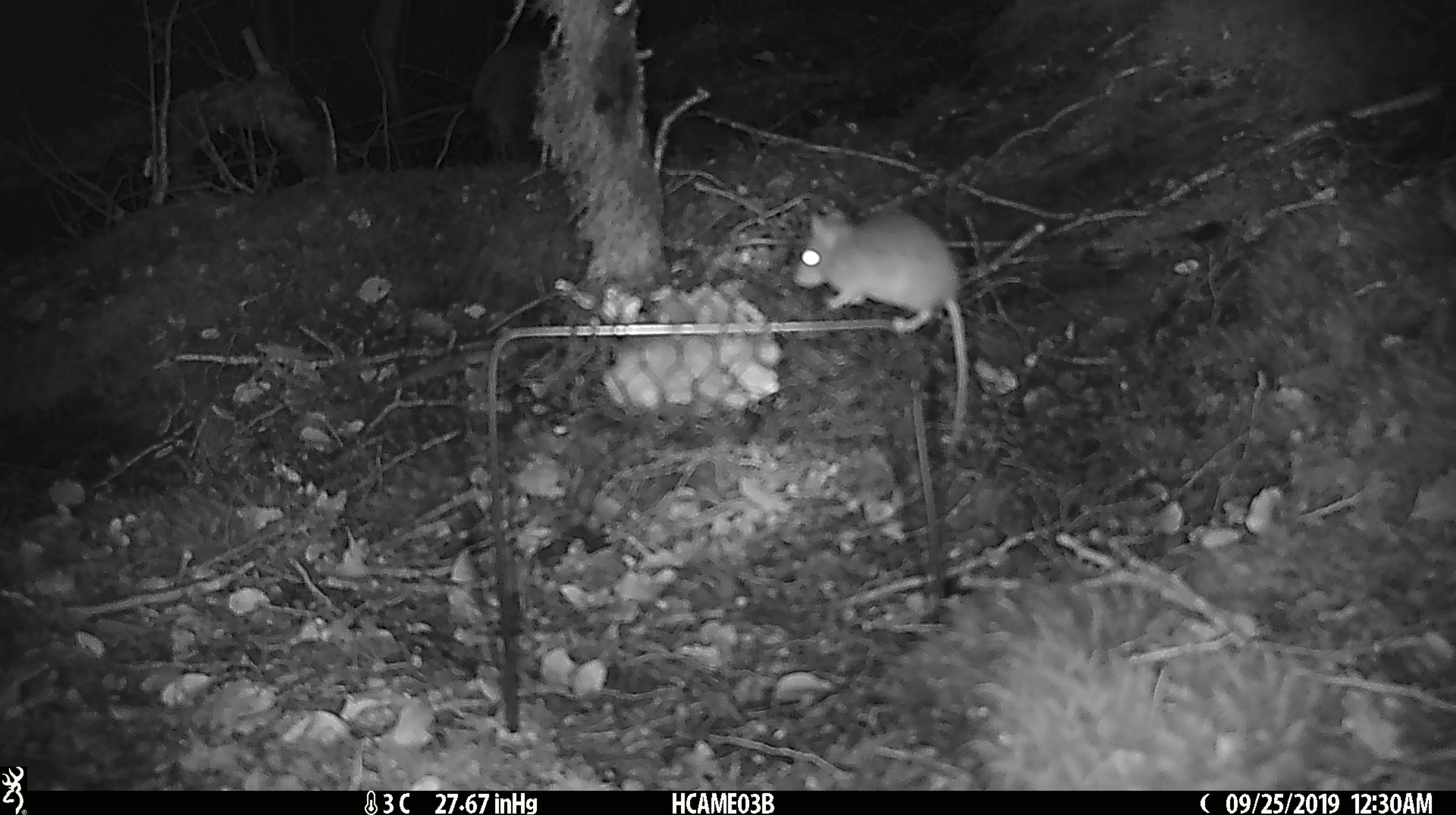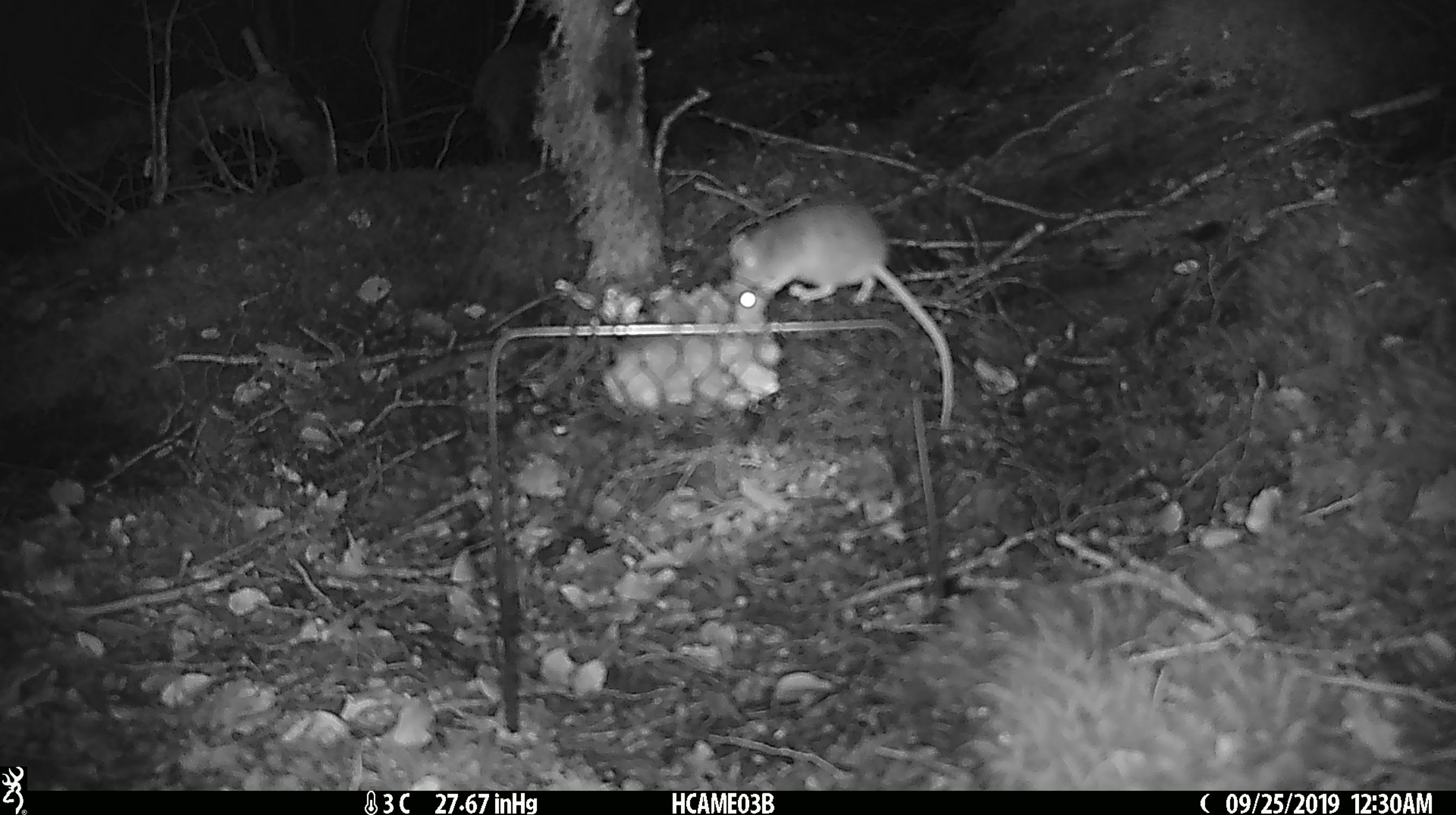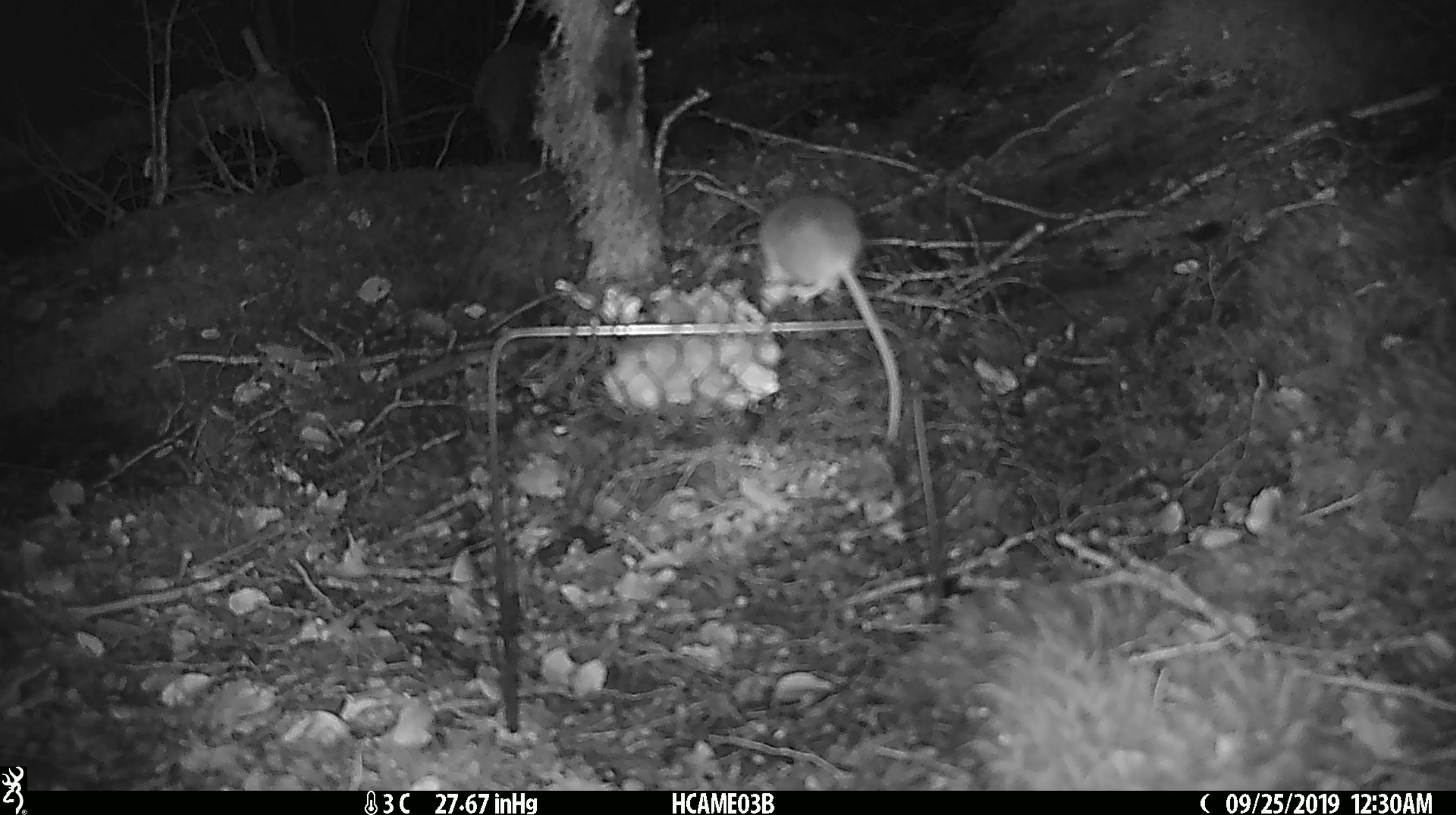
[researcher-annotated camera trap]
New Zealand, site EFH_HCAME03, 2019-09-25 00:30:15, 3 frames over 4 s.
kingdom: Animalia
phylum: Chordata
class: Mammalia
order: Rodentia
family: Muridae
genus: Mus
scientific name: Mus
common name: mouse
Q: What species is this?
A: Mouse (Mus).